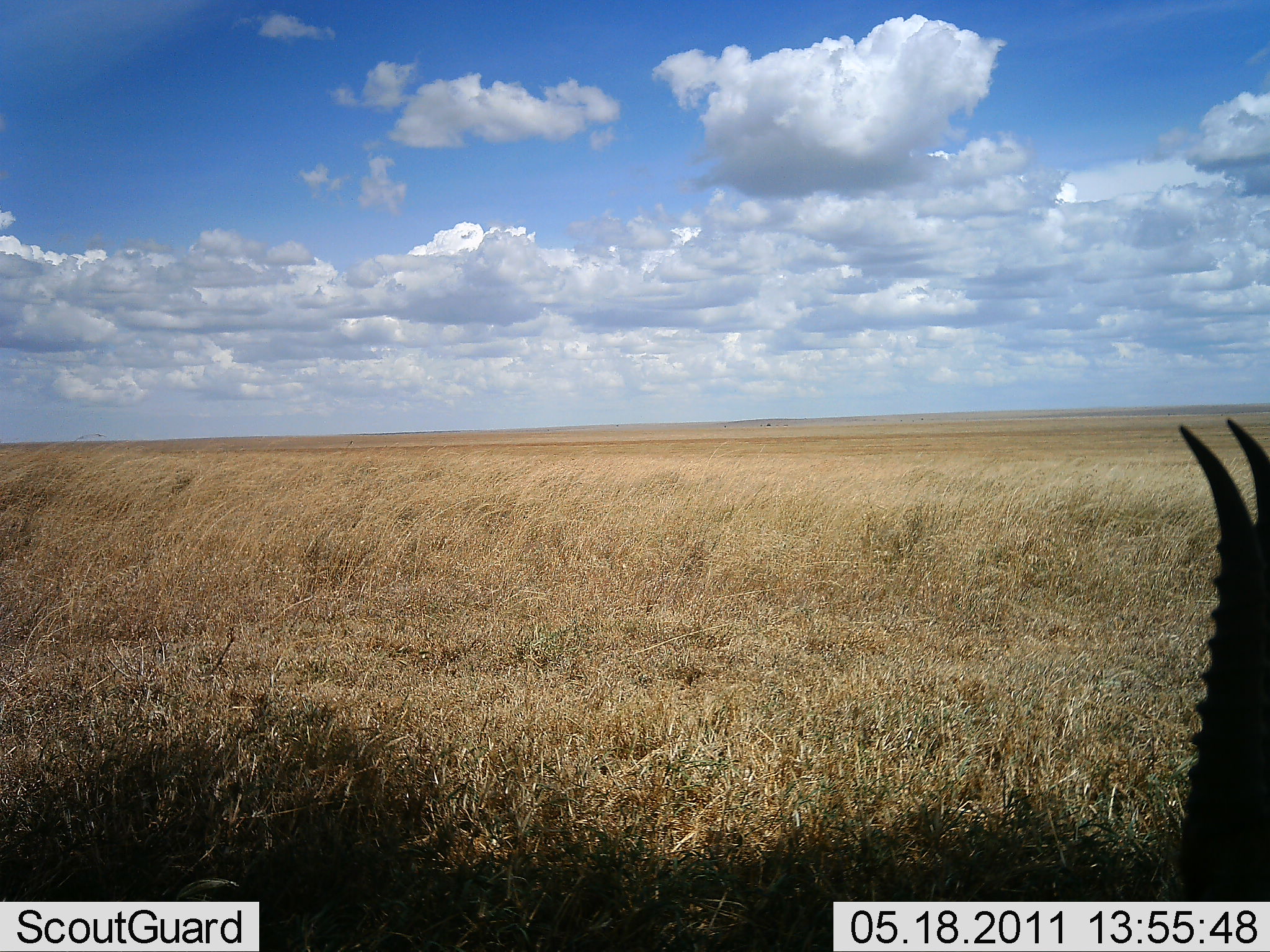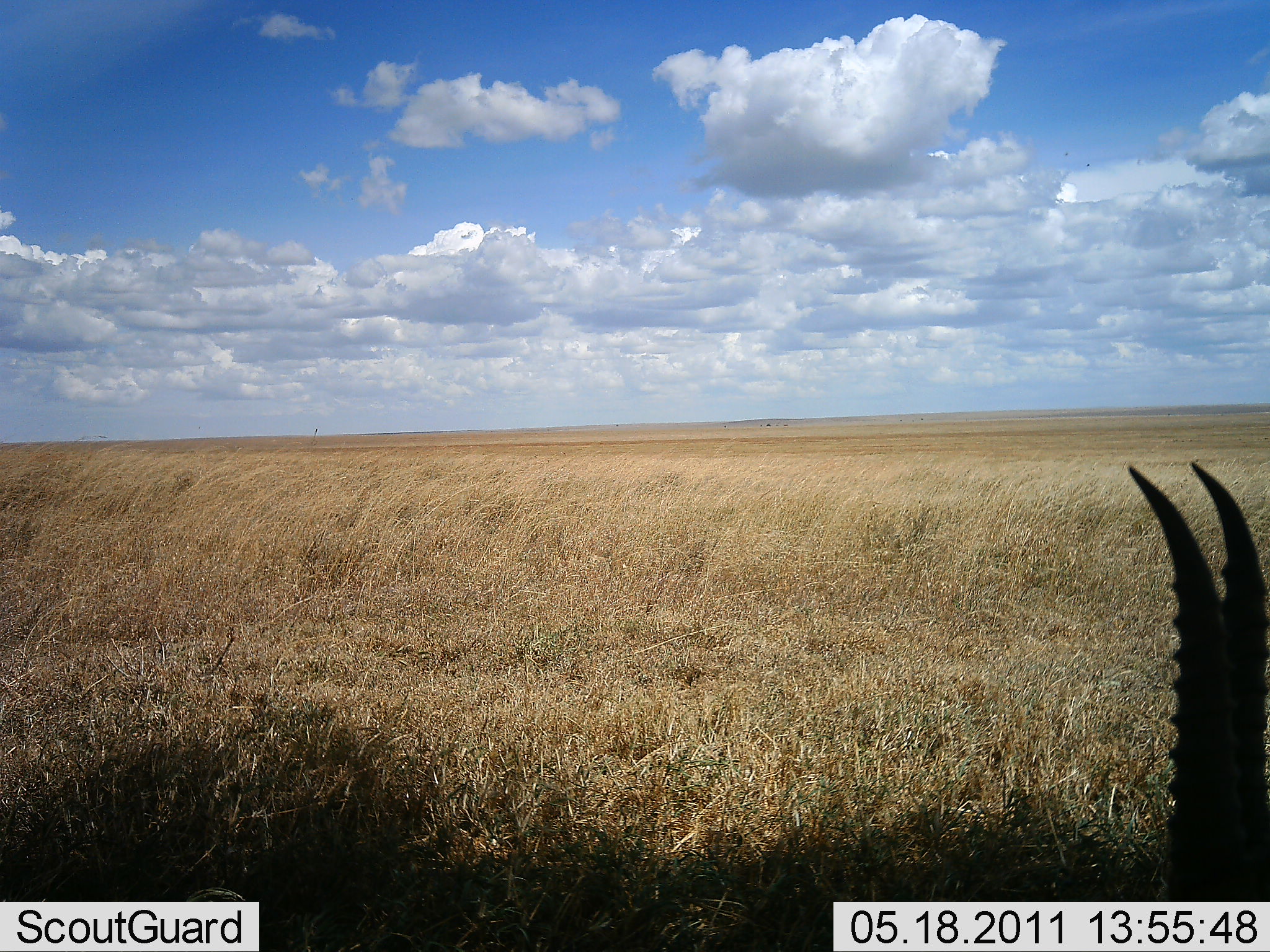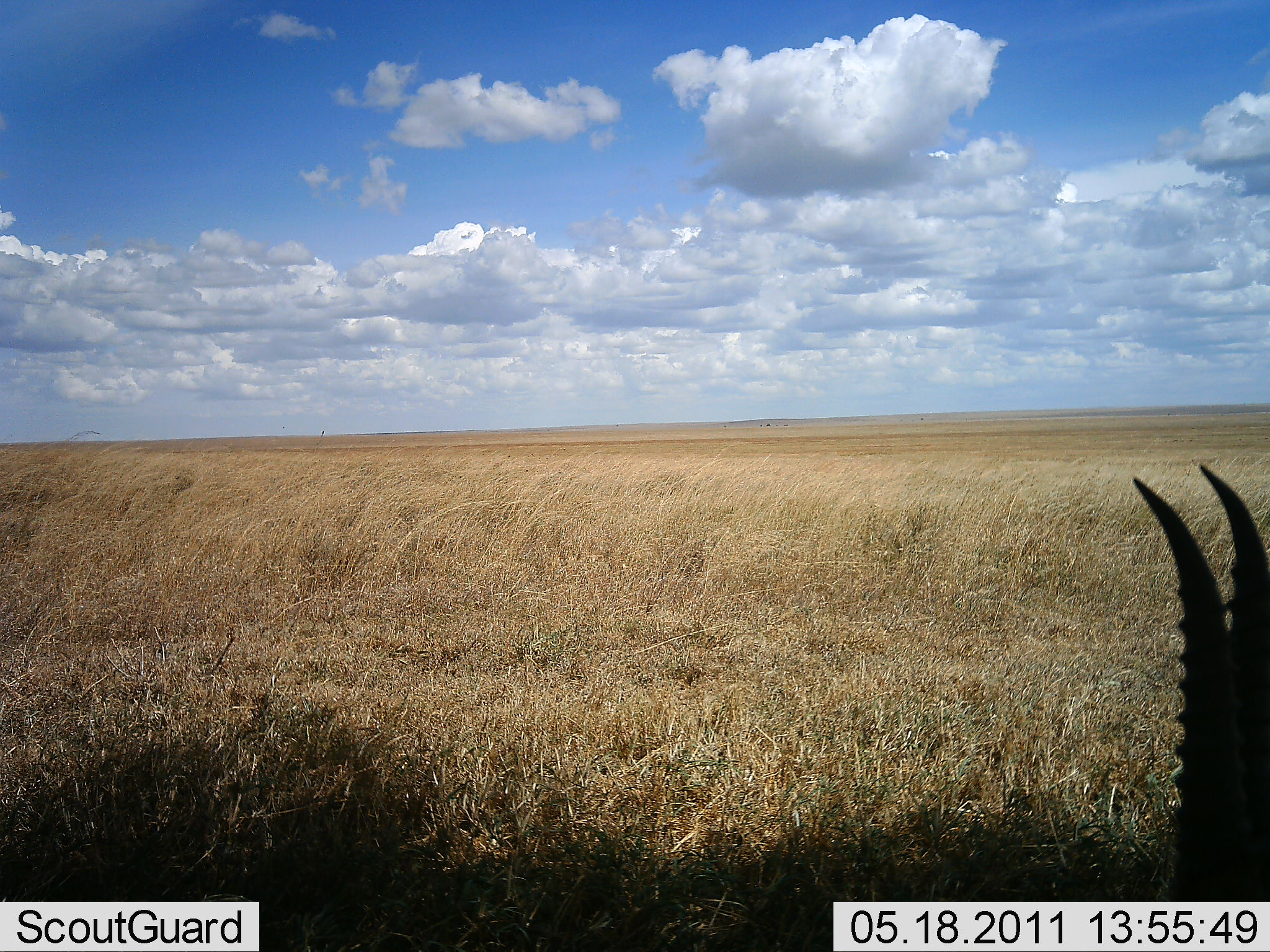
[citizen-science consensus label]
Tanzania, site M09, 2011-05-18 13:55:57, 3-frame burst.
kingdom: Animalia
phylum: Chordata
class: Mammalia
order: Artiodactyla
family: Bovidae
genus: Eudorcas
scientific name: Eudorcas thomsonii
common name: thomson's gazelle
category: gazellethomsons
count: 1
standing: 33%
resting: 50%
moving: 17%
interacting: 0%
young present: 0%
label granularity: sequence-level